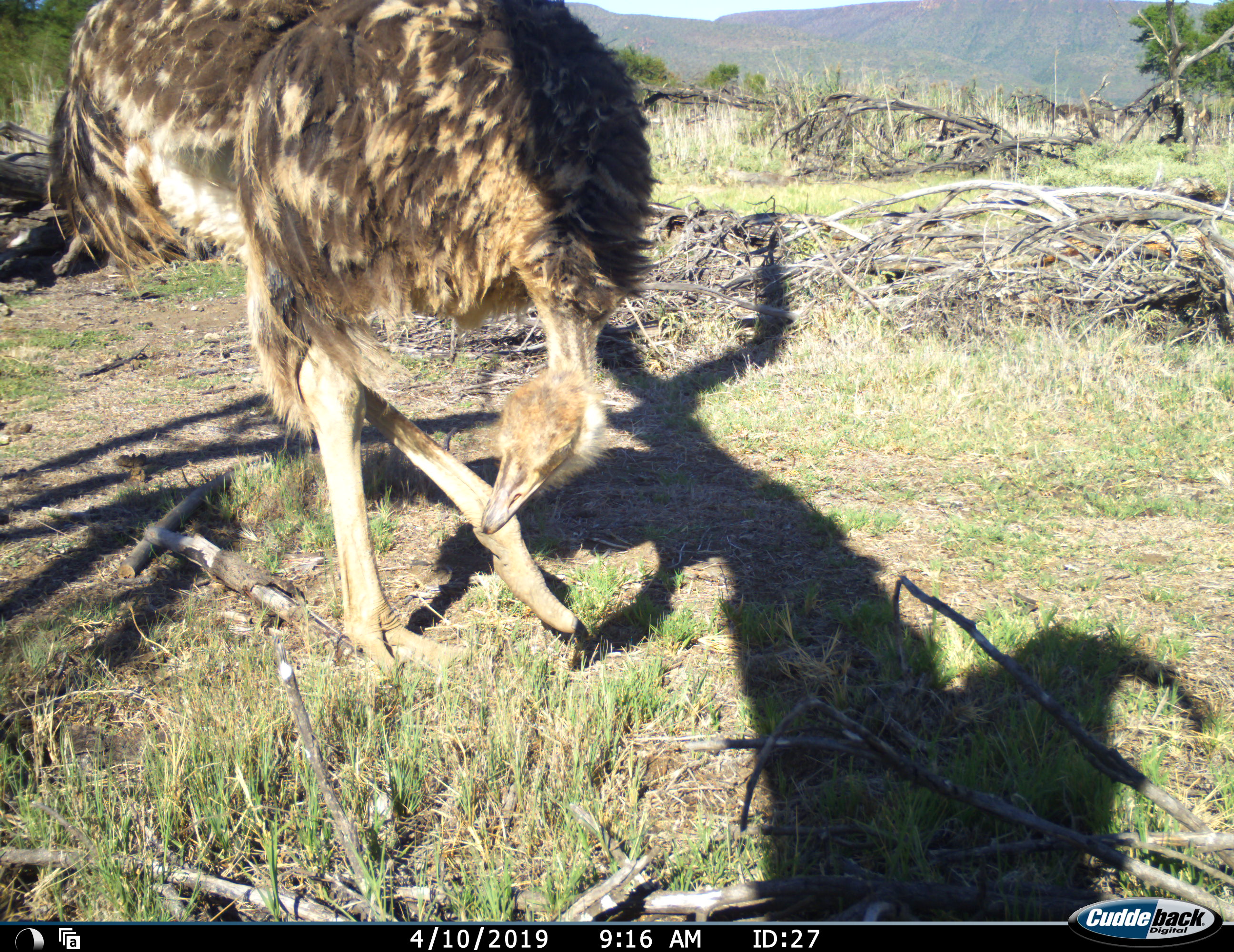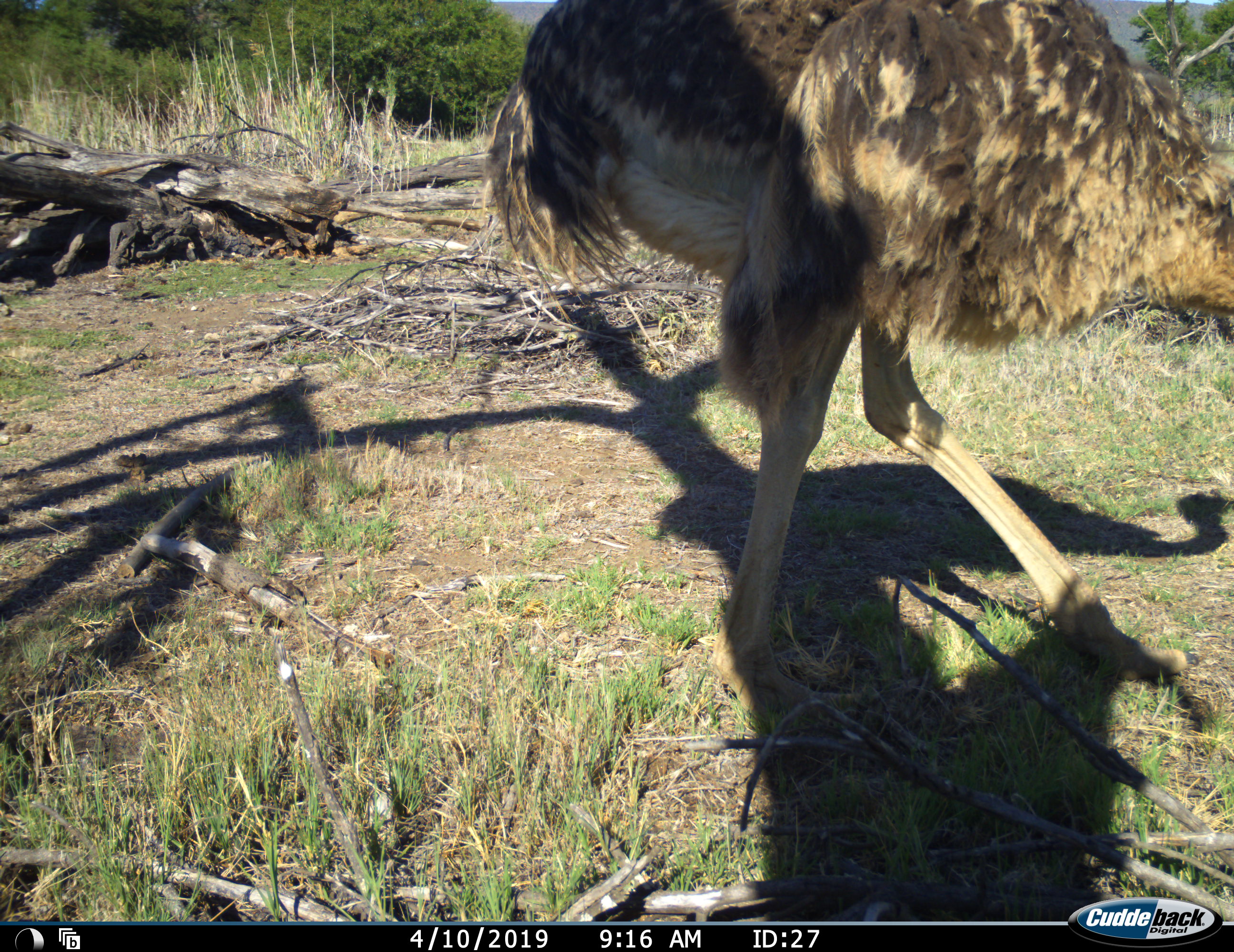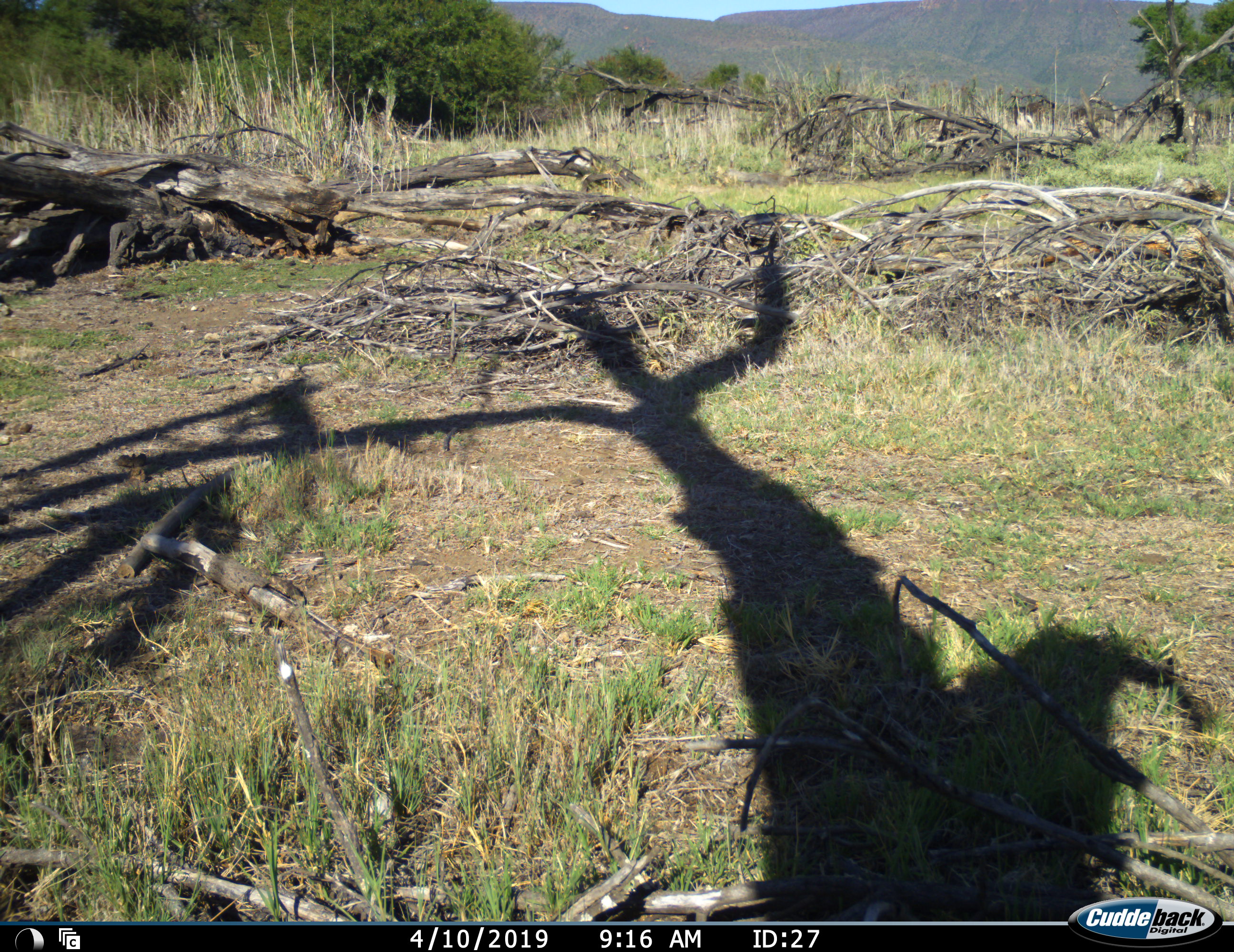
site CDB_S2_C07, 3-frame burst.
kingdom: Animalia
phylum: Chordata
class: Aves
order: Struthioniformes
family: Struthionidae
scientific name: Struthionidae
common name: ostrich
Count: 1.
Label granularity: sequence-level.